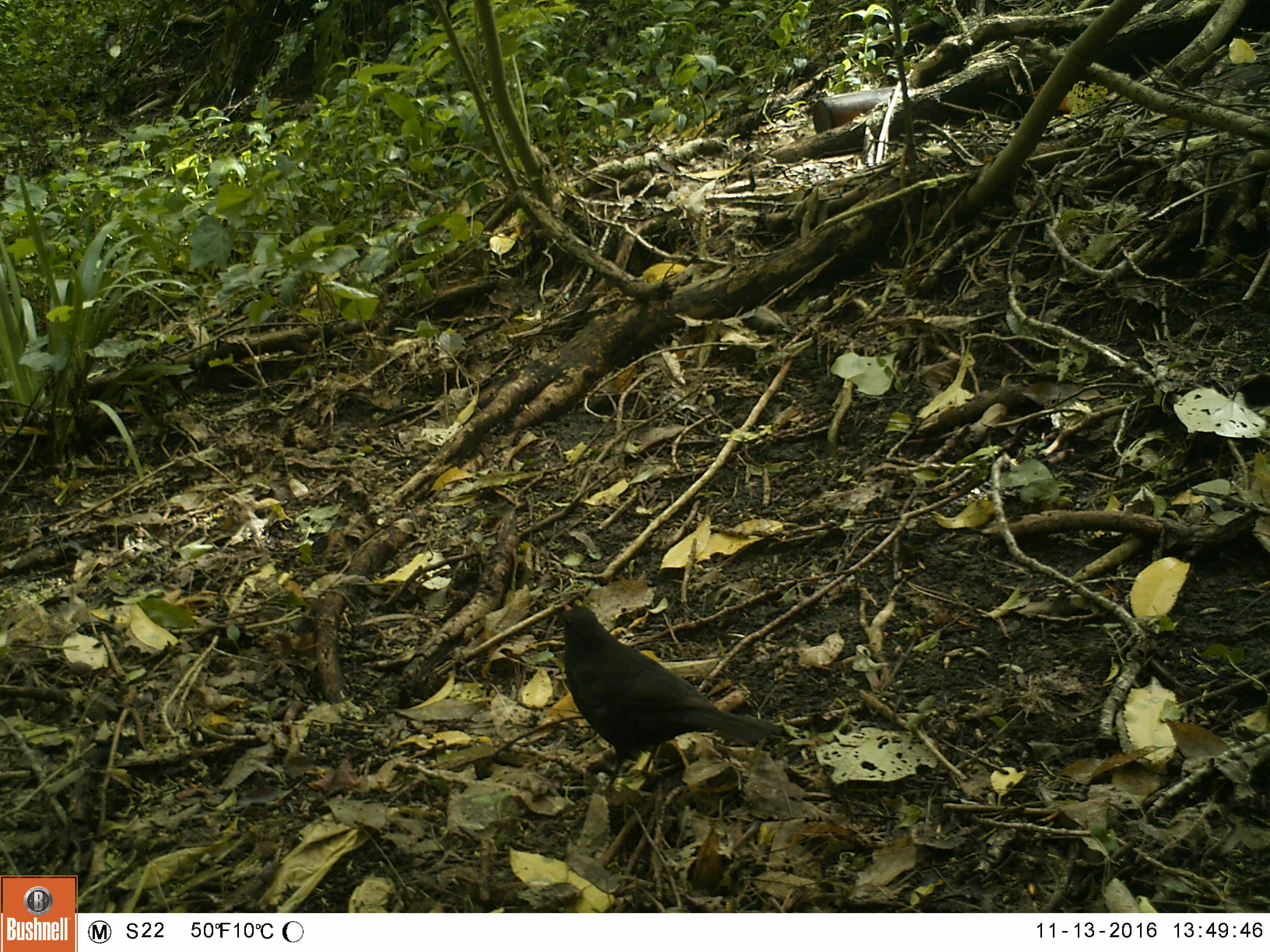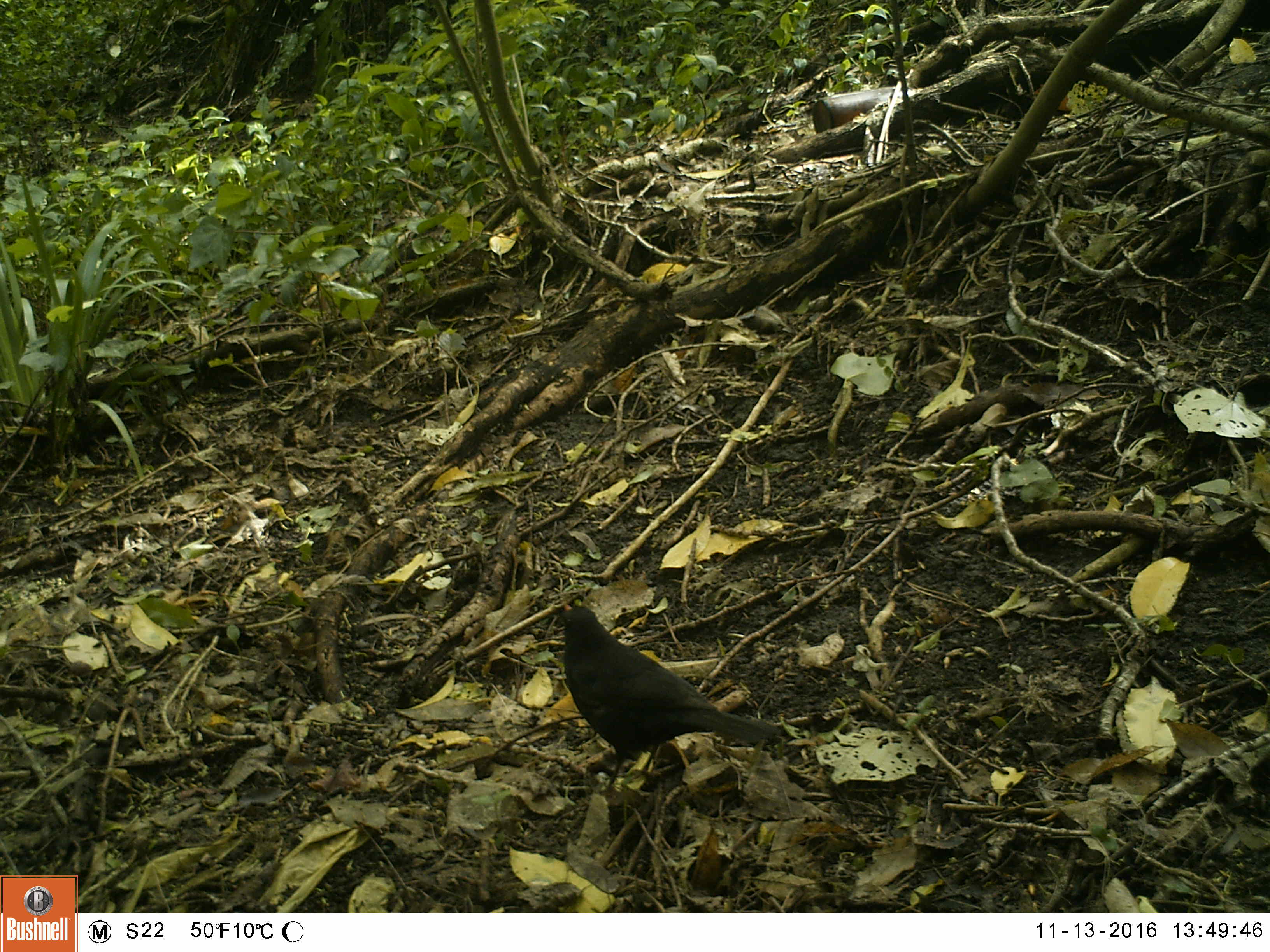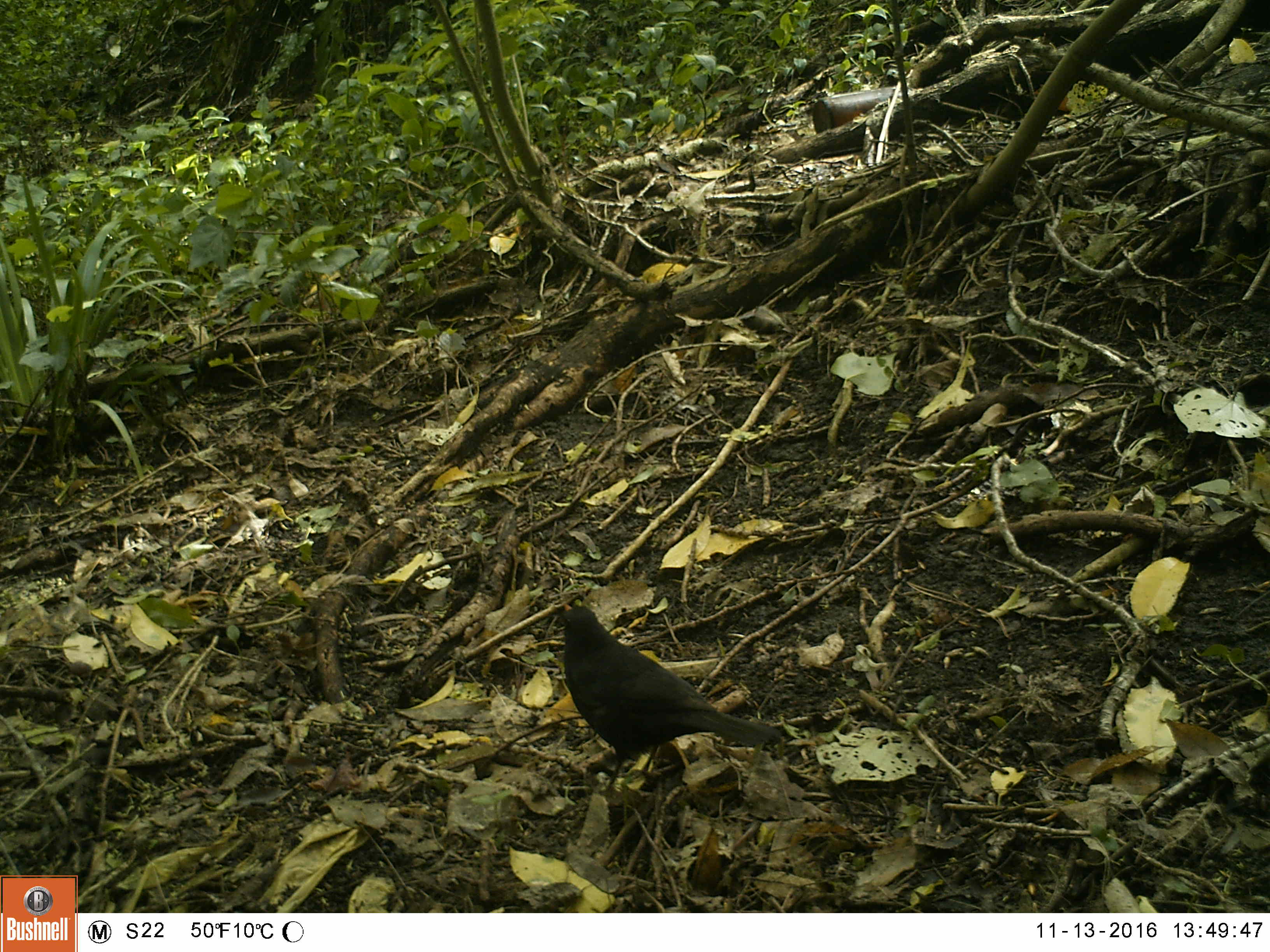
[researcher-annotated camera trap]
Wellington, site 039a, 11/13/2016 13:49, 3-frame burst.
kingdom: Animalia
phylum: Chordata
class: Aves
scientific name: Aves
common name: bird